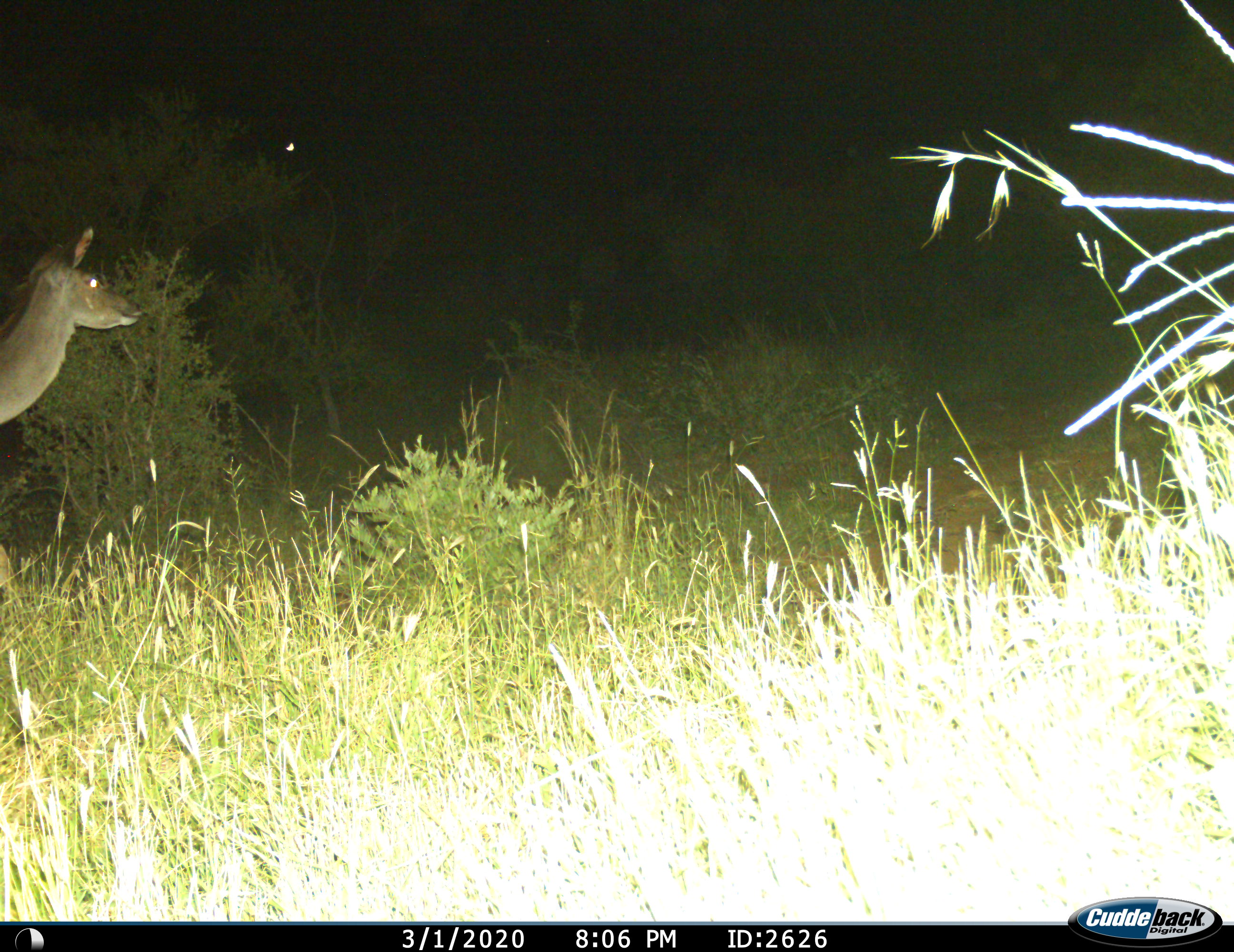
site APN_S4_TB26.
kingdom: Animalia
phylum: Chordata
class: Mammalia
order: Artiodactyla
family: Bovidae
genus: Tragelaphus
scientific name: Tragelaphus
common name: kudu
Kudu (Tragelaphus), count 1. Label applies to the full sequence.